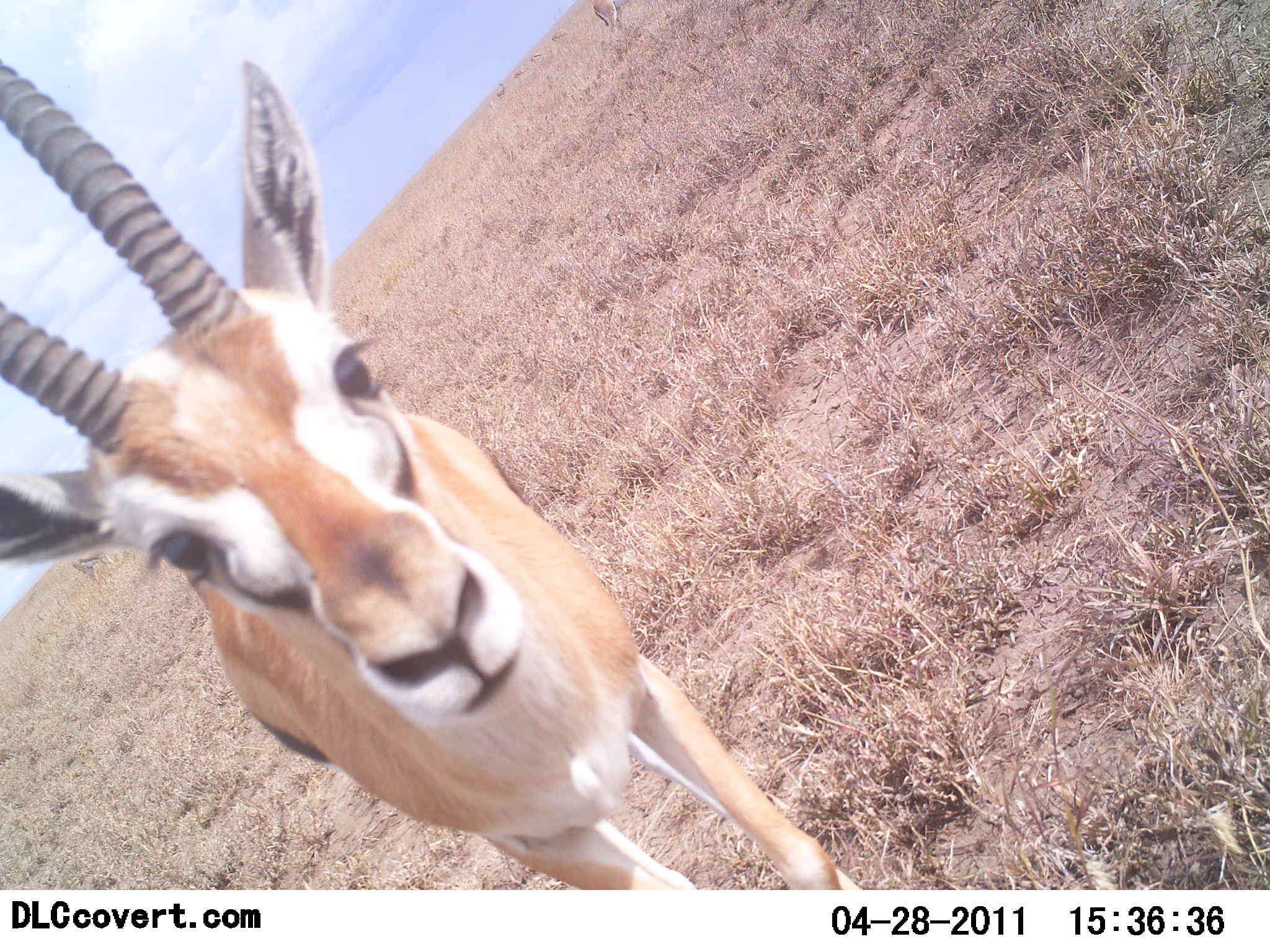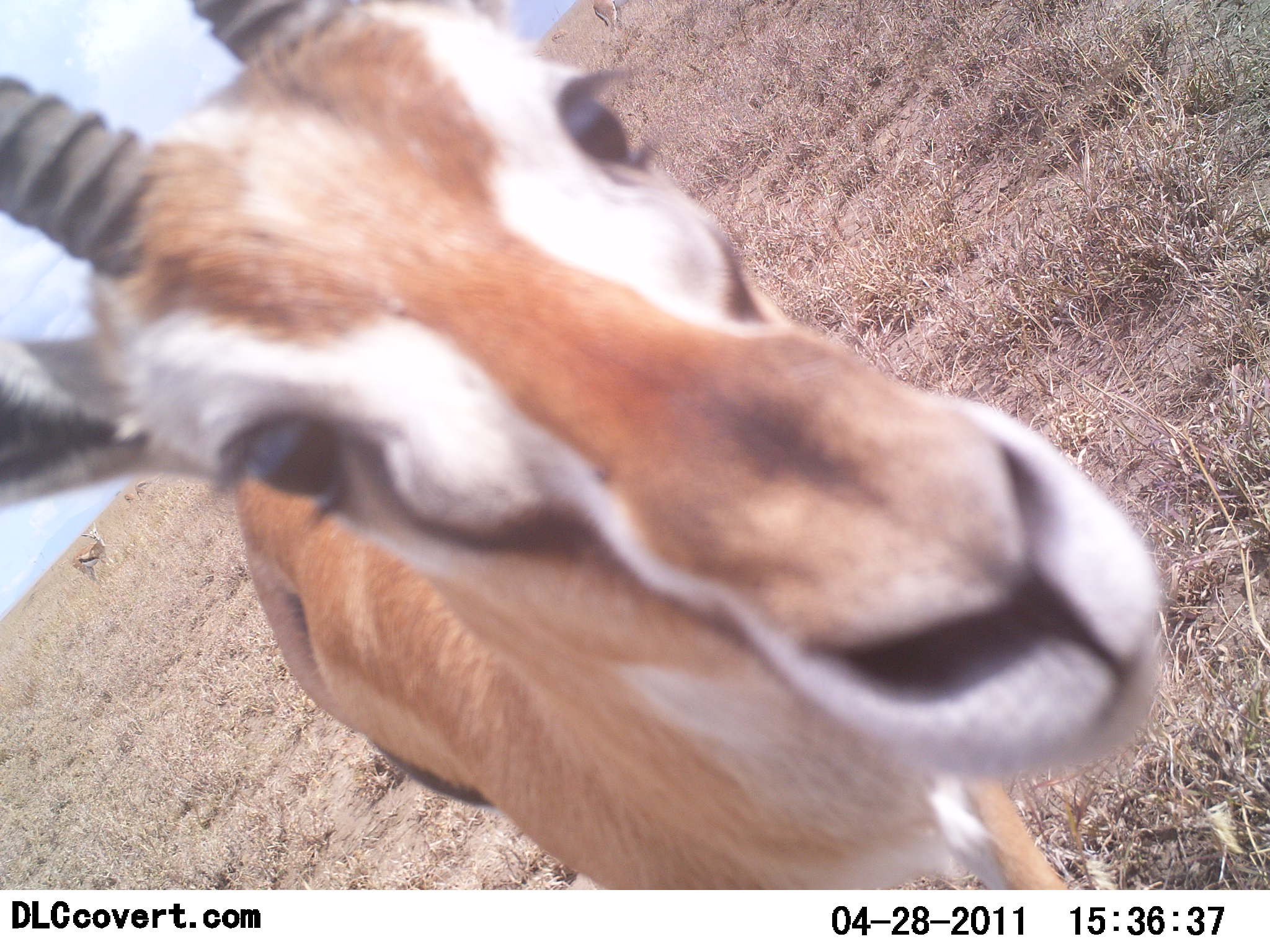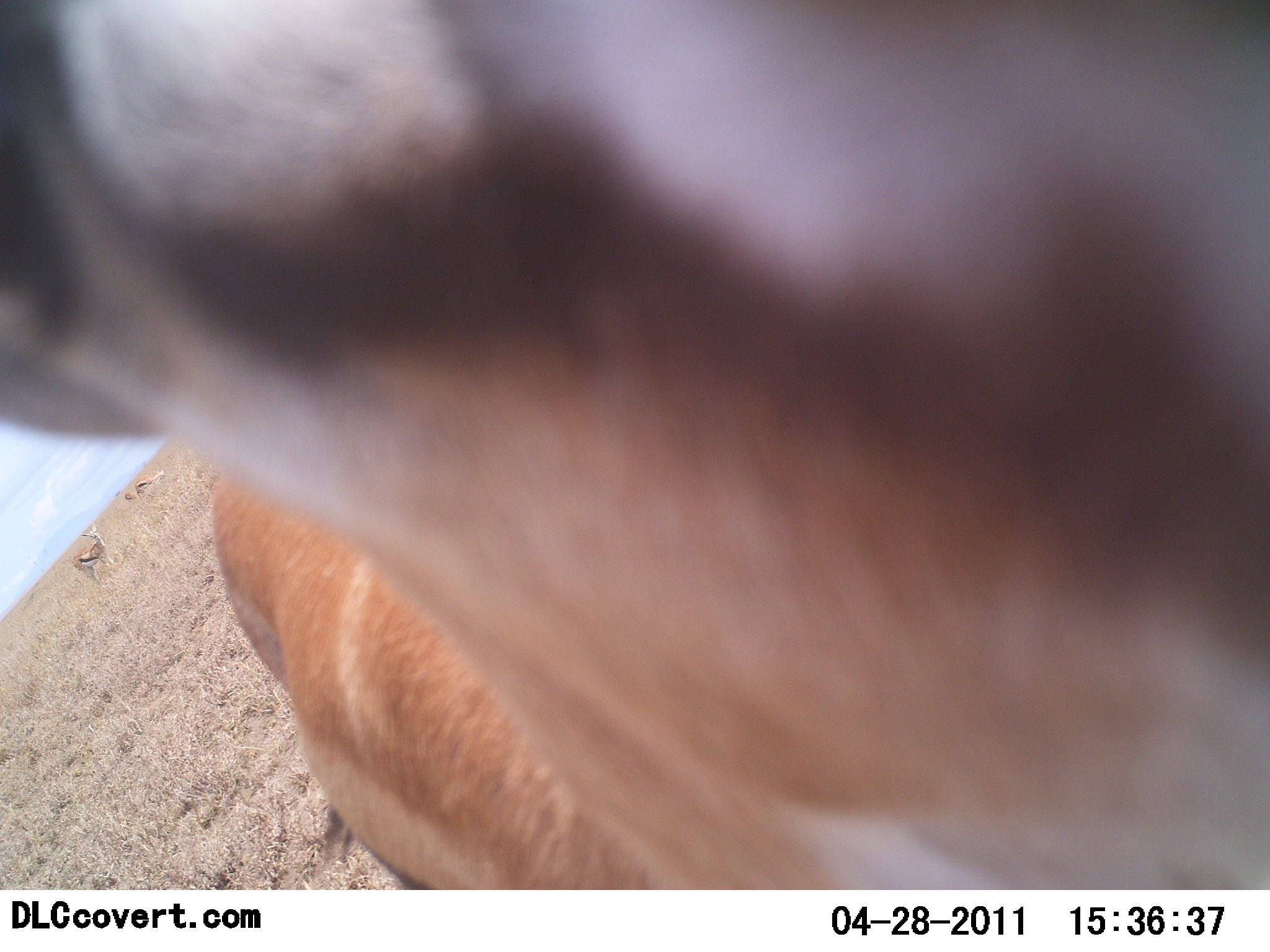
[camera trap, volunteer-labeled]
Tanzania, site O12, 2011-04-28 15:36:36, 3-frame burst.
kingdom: Animalia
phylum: Chordata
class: Mammalia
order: Artiodactyla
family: Bovidae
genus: Eudorcas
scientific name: Eudorcas thomsonii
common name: thomson's gazelle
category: gazellethomsons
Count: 1.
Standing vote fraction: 27%.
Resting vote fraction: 0%.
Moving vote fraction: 55%.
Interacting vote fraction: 27%.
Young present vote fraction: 0%.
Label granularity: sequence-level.